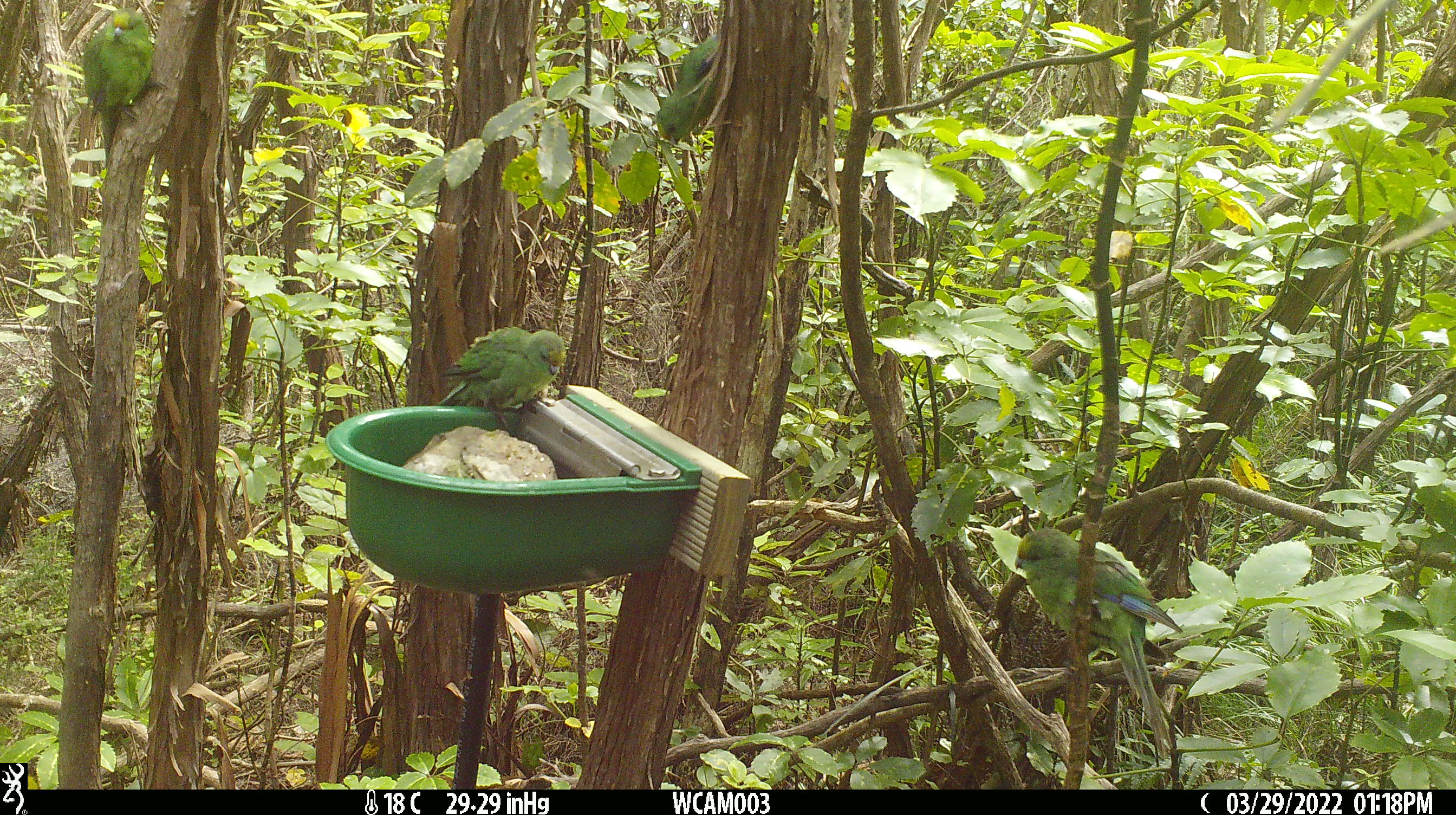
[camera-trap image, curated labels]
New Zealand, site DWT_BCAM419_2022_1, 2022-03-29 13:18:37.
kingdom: Animalia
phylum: Chordata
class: Aves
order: Psittaciformes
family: Psittaculidae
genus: Cyanoramphus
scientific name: Cyanoramphus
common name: parakeet